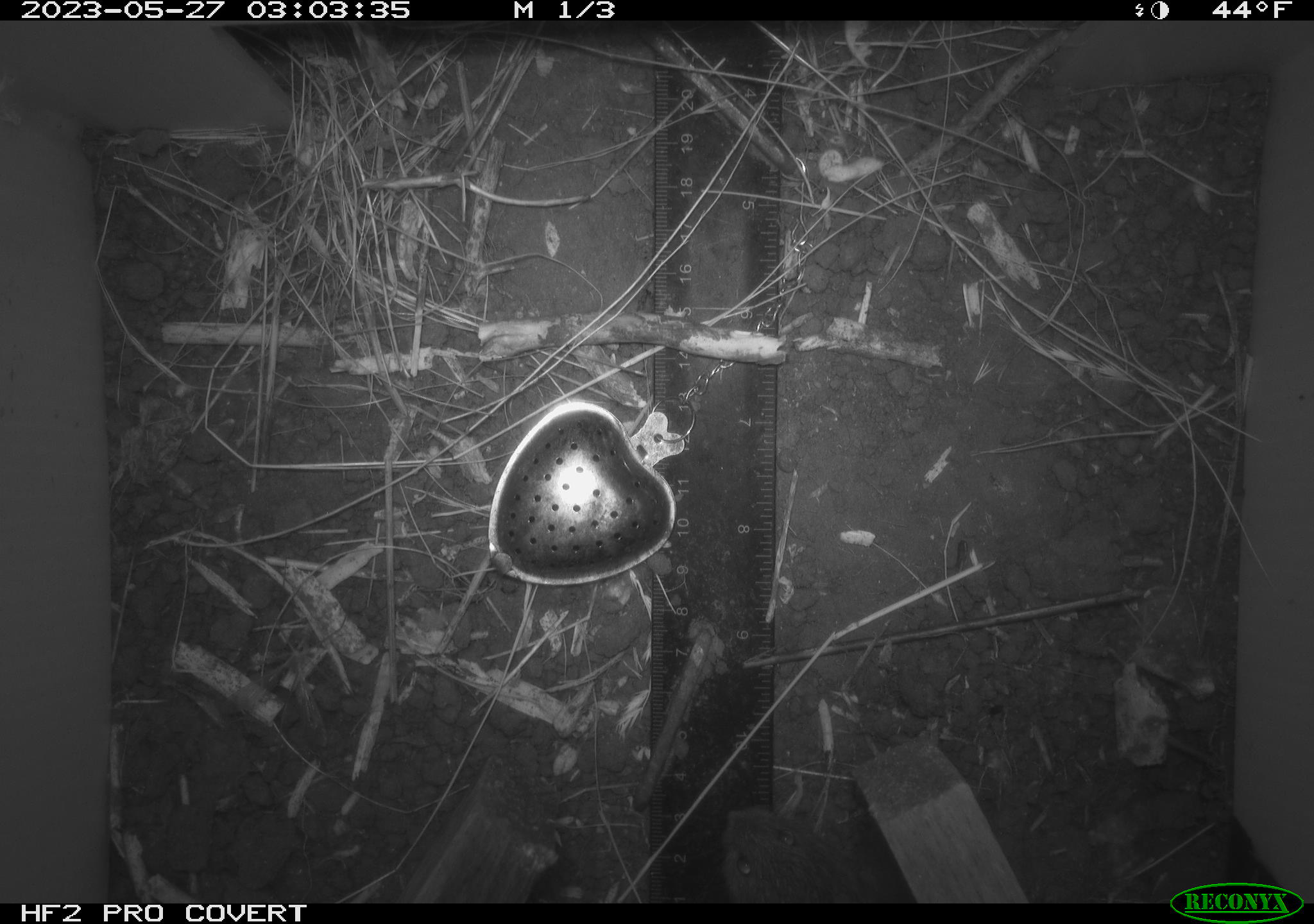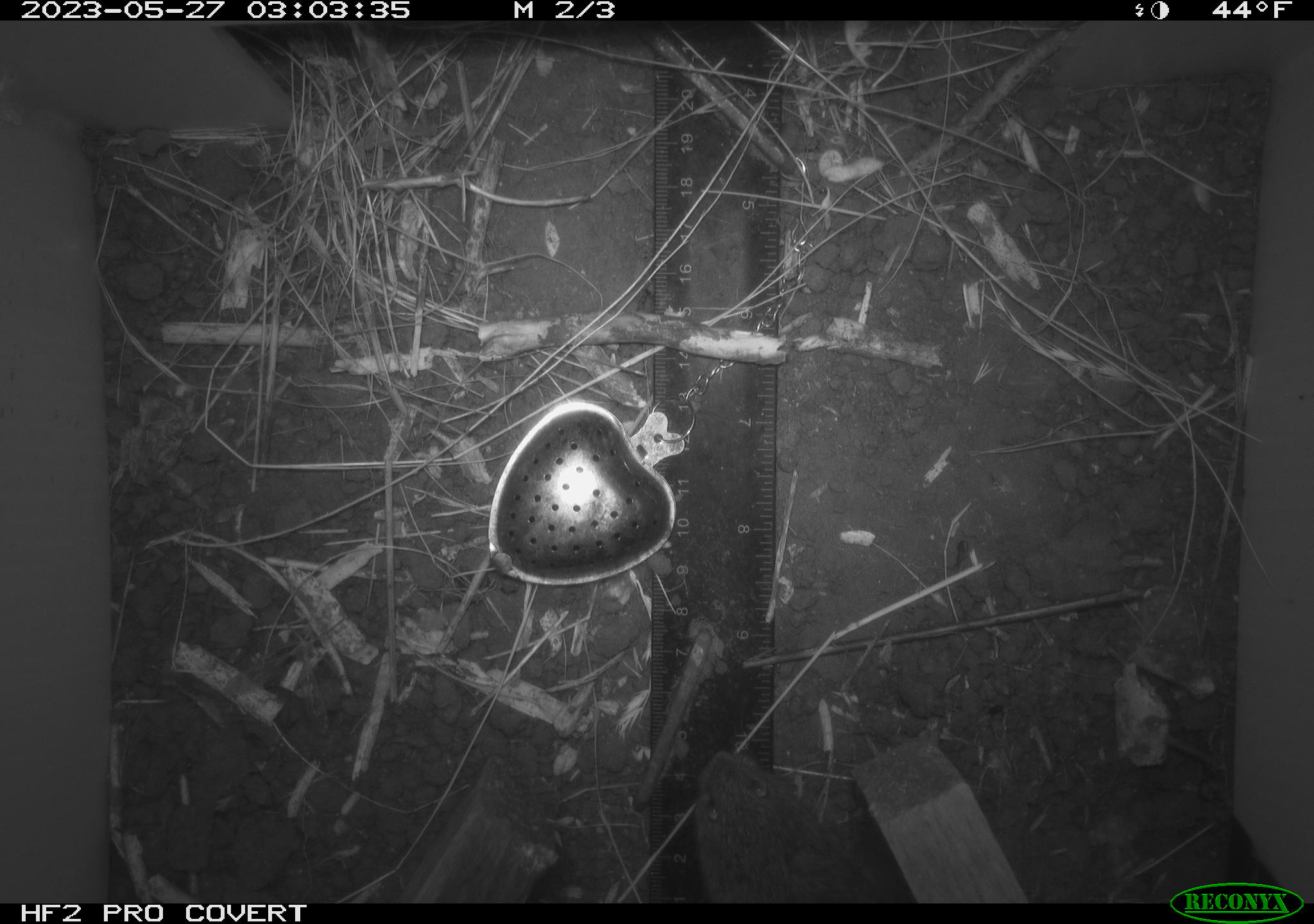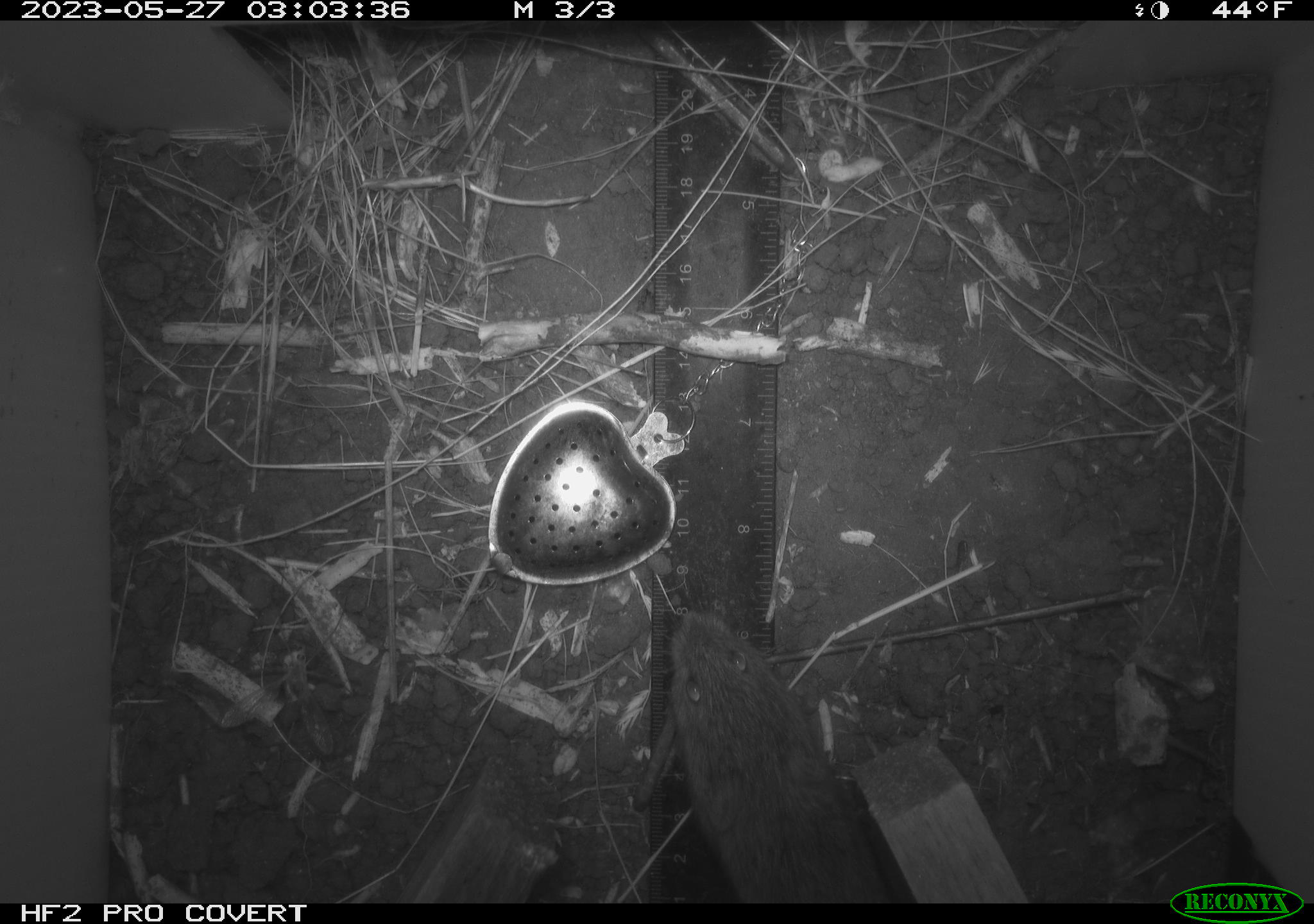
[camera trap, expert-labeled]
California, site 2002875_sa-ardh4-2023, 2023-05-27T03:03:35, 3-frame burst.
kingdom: Animalia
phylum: Chordata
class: Mammalia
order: Rodentia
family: Cricetidae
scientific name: Arvicolinae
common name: voles, lemmings, and muskrats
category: arvicolinae subfamily